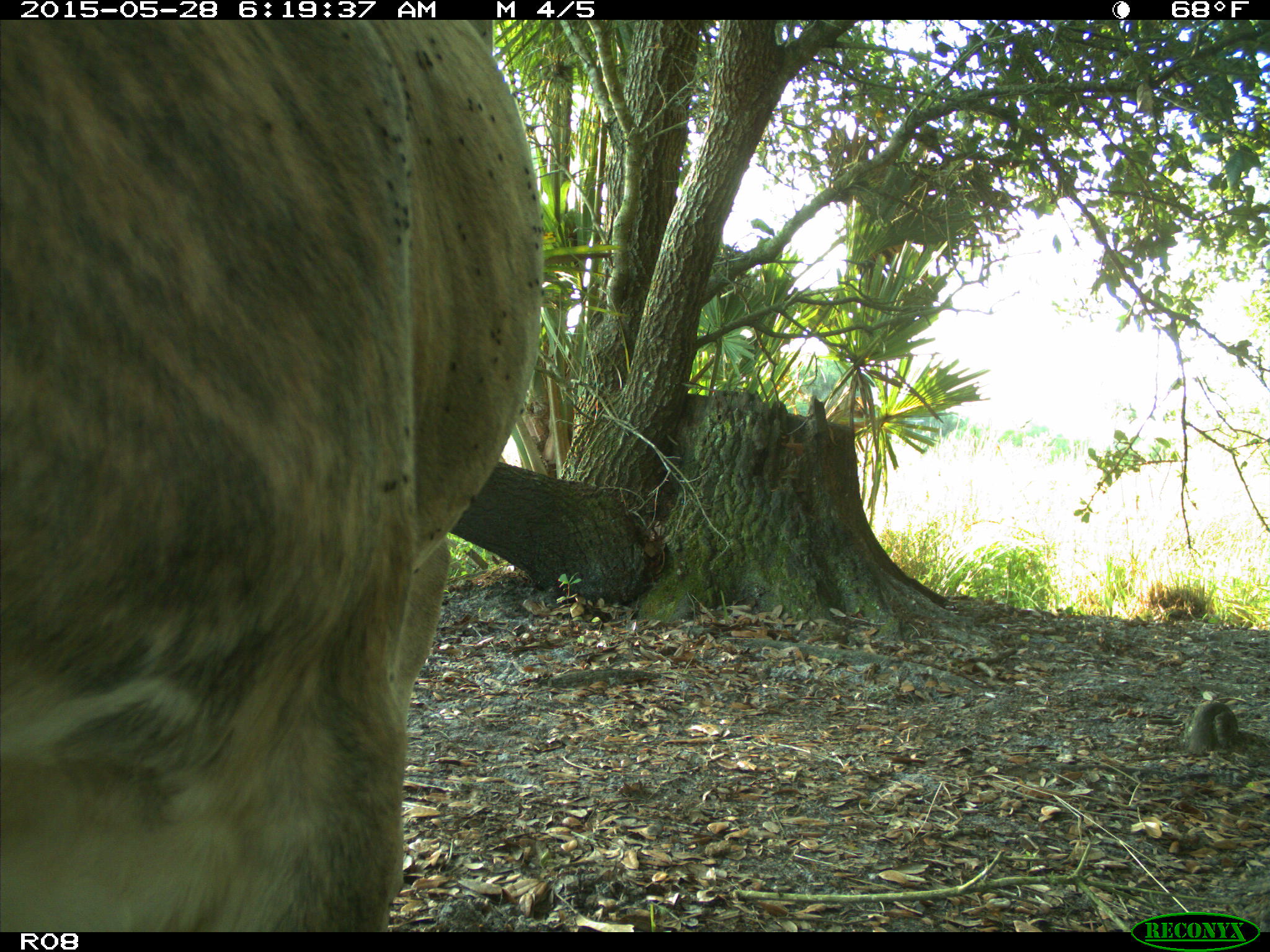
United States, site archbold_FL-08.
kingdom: Animalia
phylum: Chordata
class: Mammalia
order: Artiodactyla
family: Bovidae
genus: Bos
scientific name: Bos taurus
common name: domestic cow